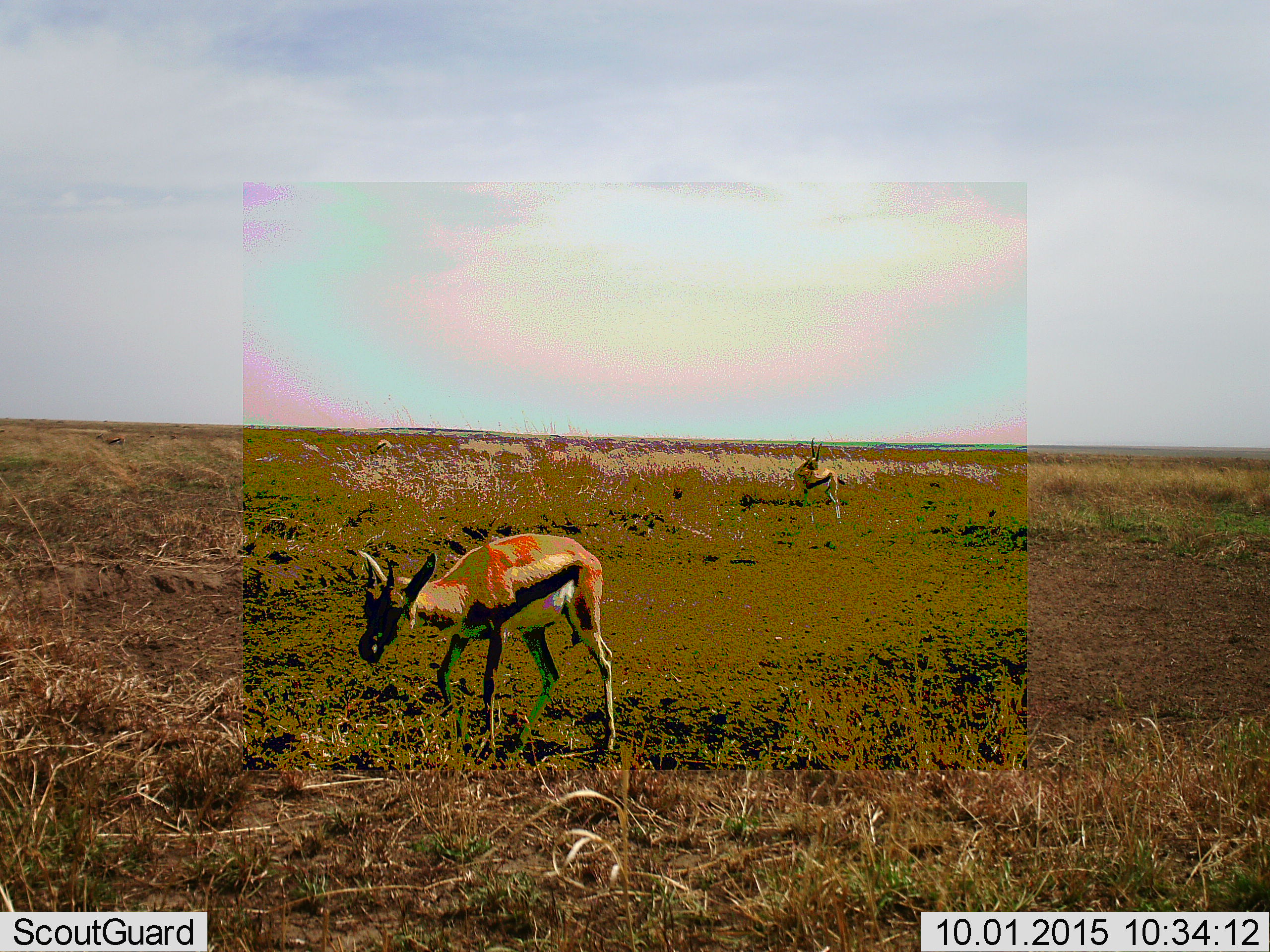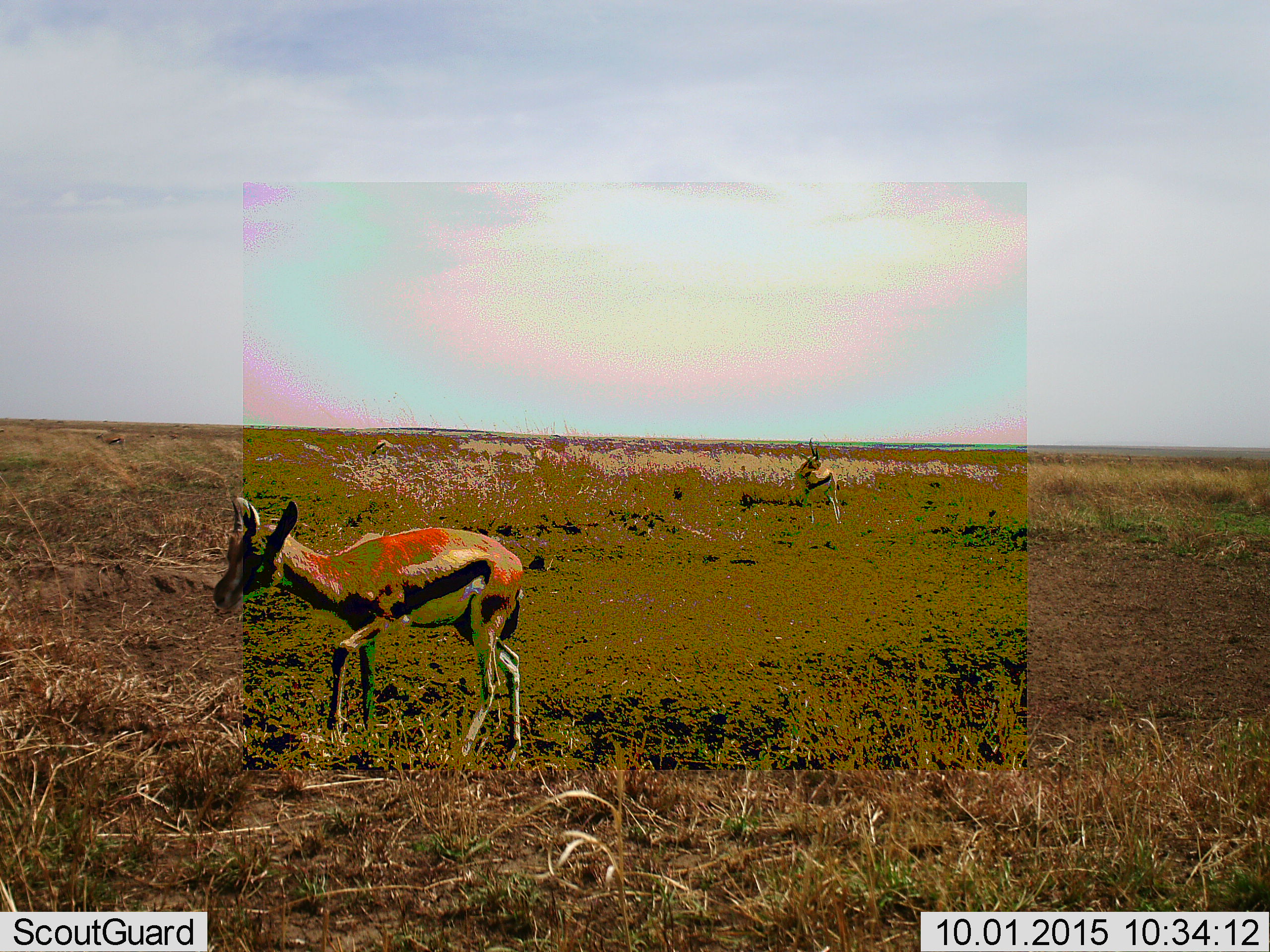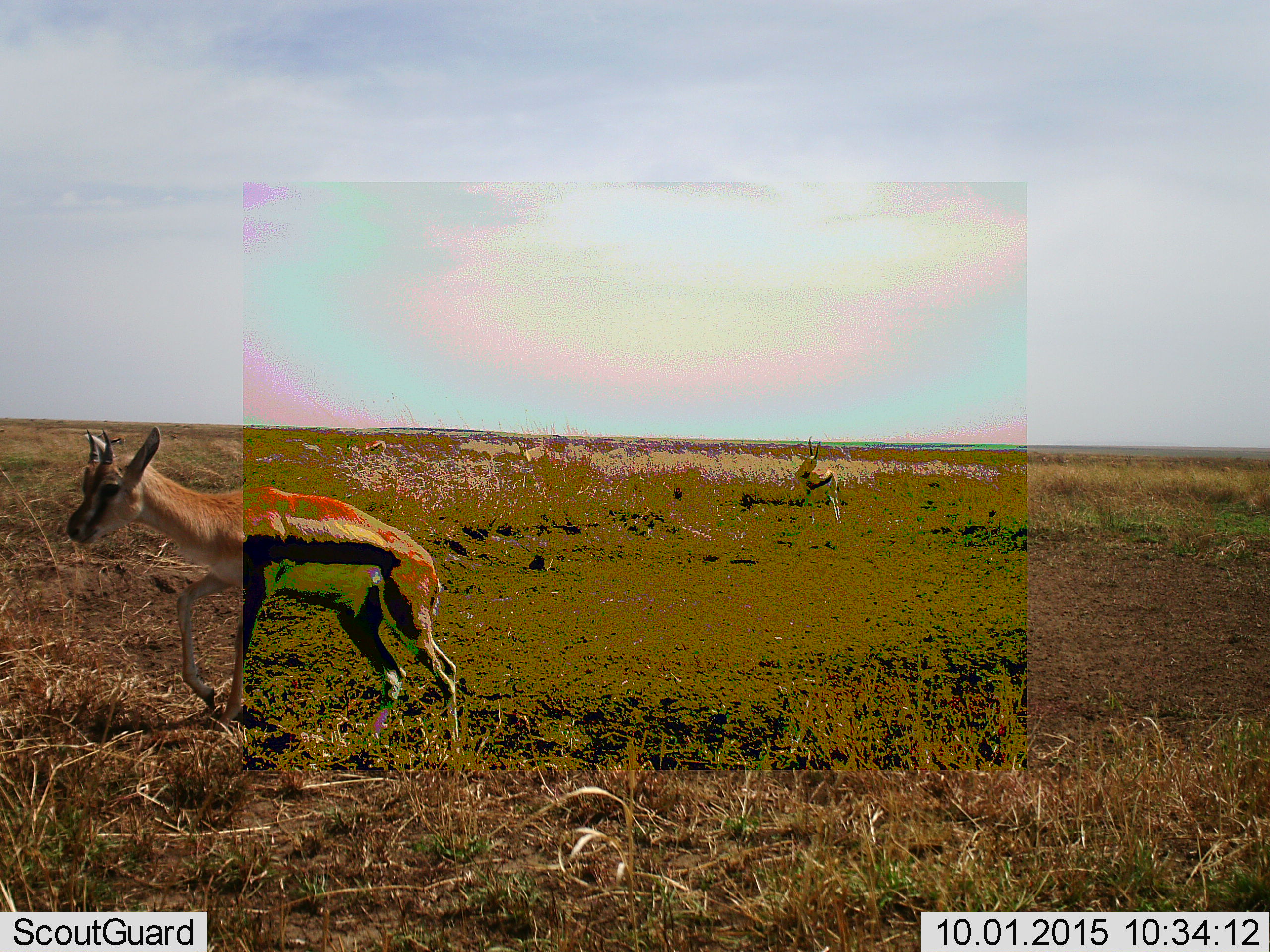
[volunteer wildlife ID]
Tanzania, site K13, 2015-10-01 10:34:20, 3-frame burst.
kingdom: Animalia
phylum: Chordata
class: Mammalia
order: Artiodactyla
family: Bovidae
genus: Eudorcas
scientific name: Eudorcas thomsonii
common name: thomson's gazelle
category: gazellethomsons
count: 2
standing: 80%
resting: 0%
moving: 90%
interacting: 0%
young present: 0%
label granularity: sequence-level